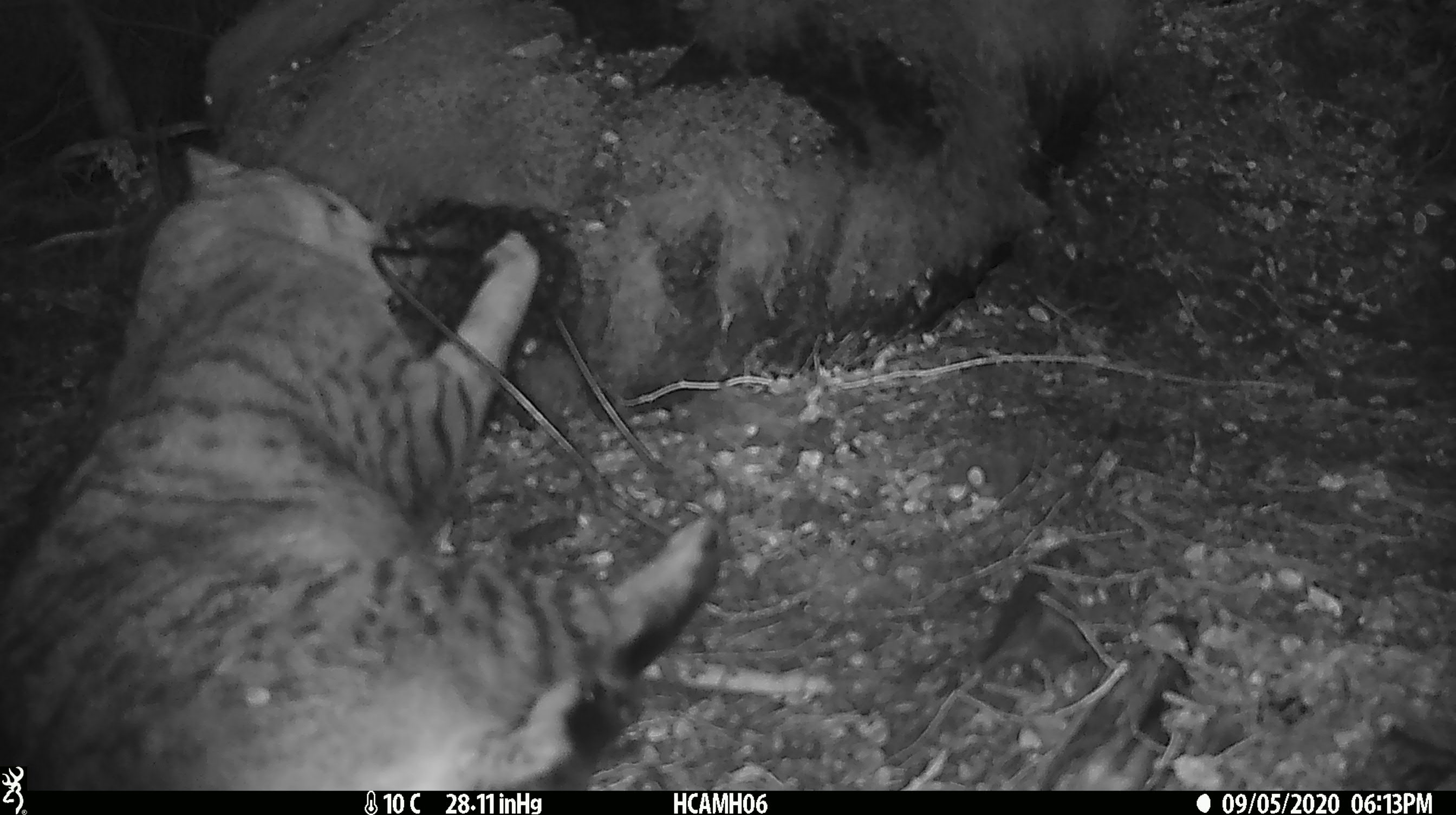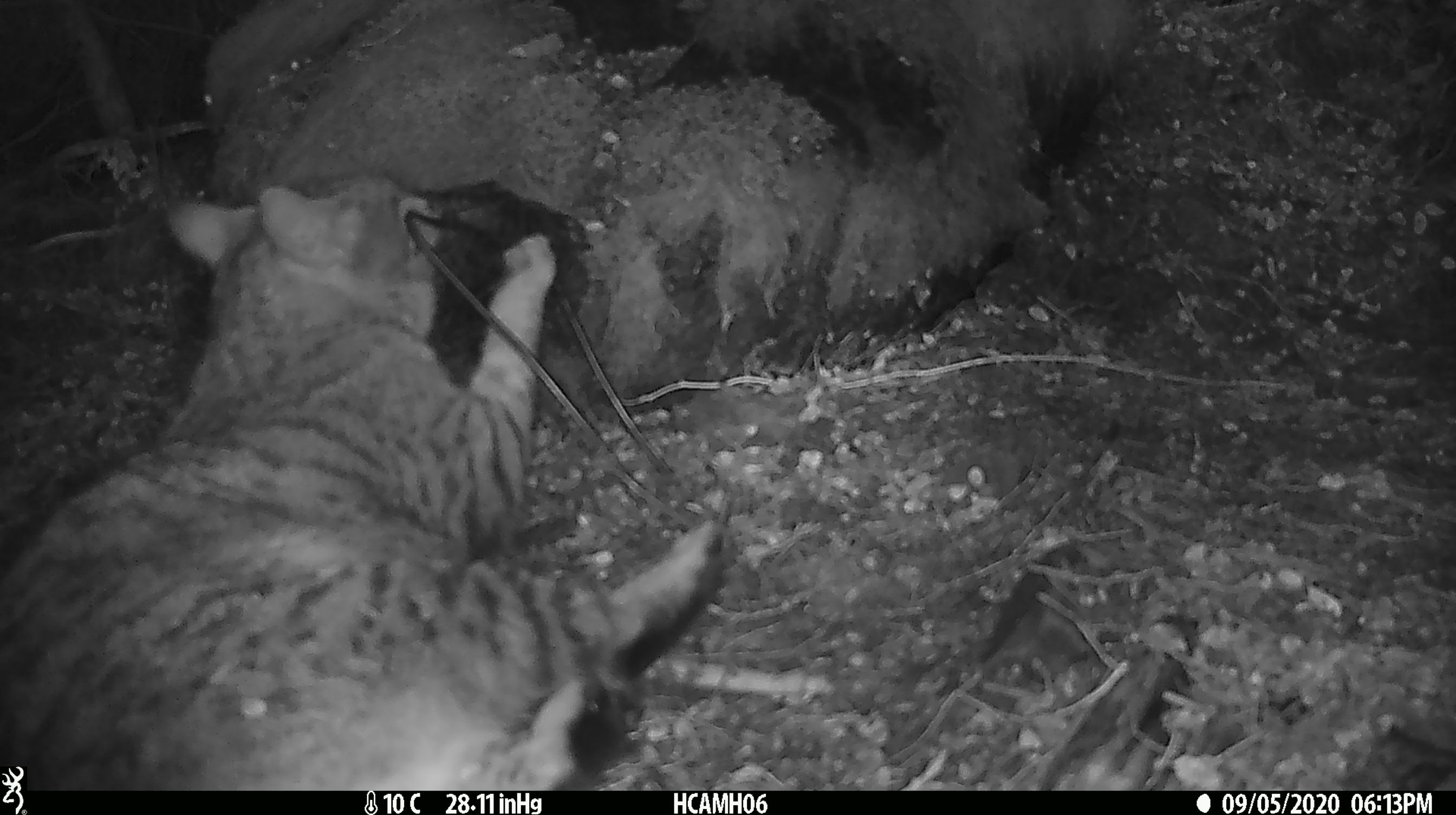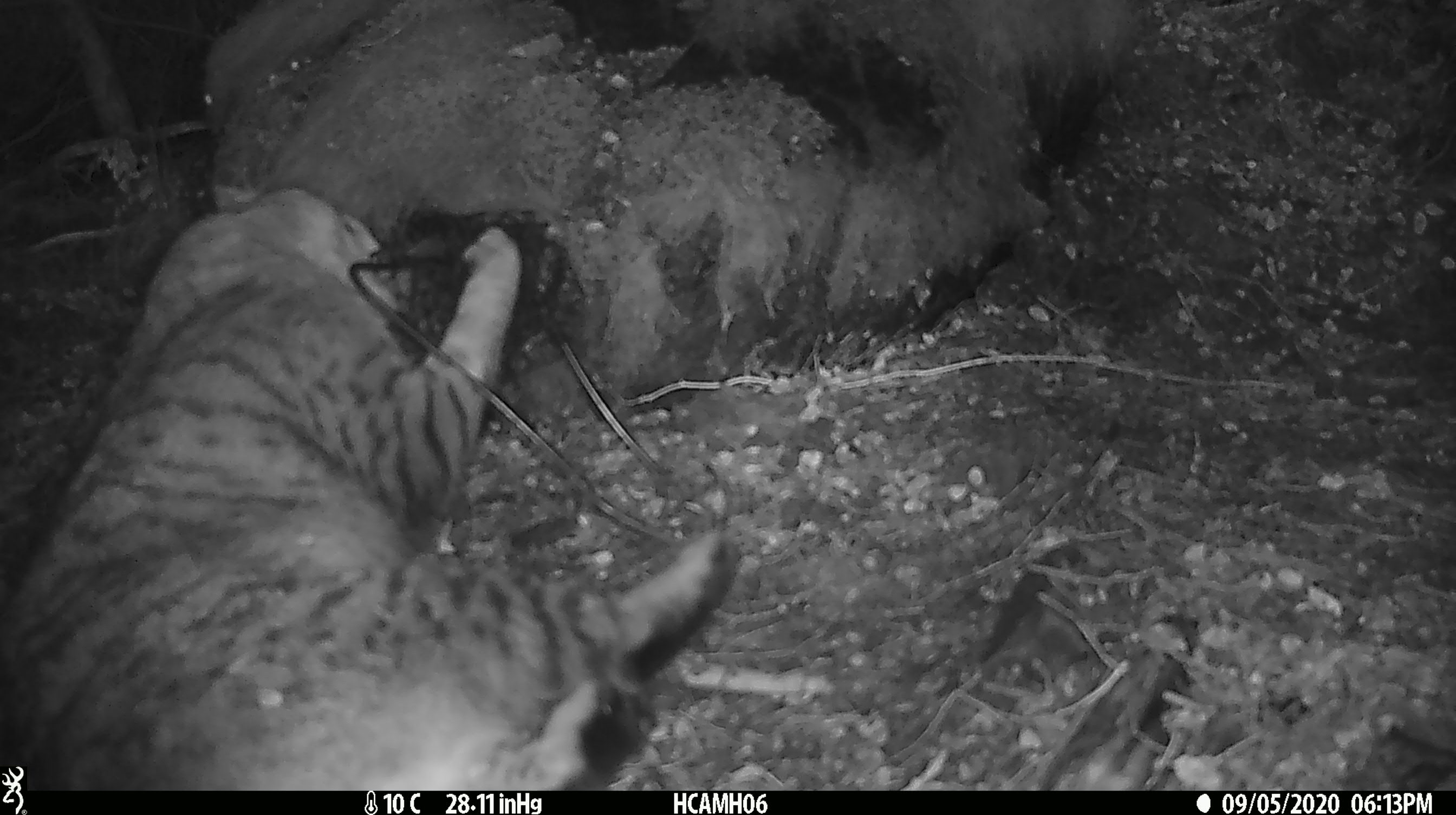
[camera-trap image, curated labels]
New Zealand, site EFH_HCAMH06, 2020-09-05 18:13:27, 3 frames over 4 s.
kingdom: Animalia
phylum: Chordata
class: Mammalia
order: Carnivora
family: Felidae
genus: Felis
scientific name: Felis catus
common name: domestic cat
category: cat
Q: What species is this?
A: Cat (domestic cat) (Felis catus).